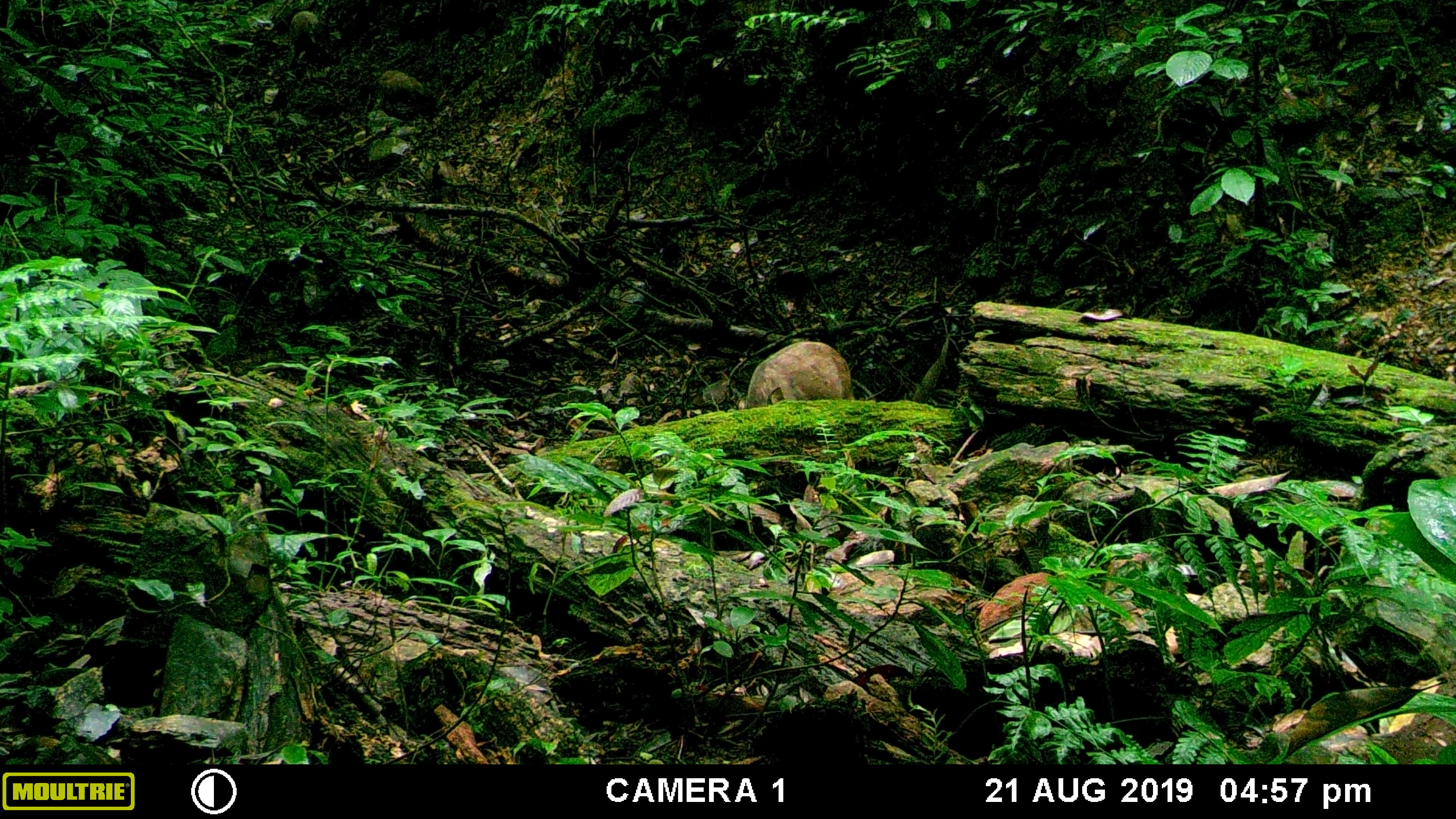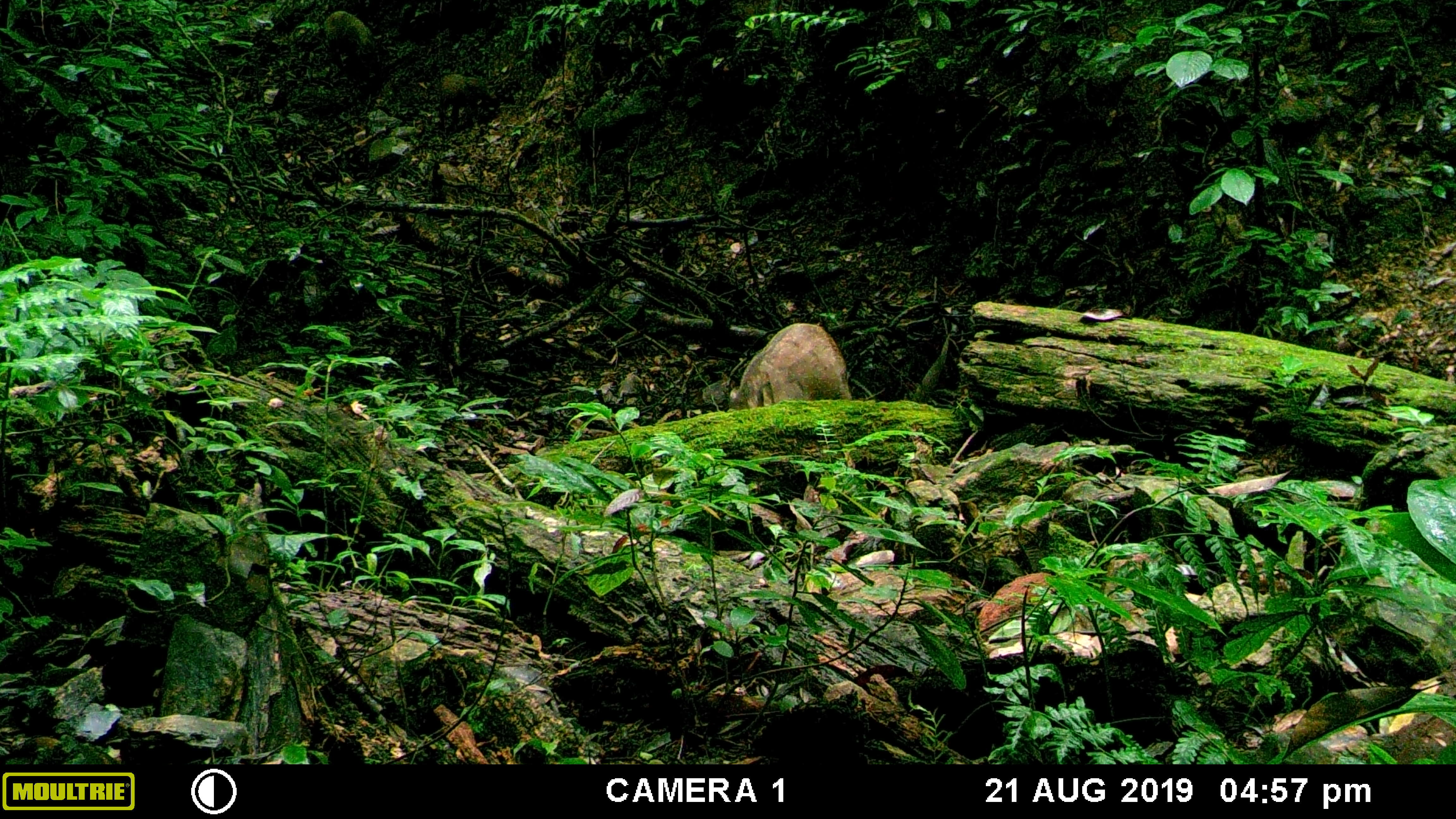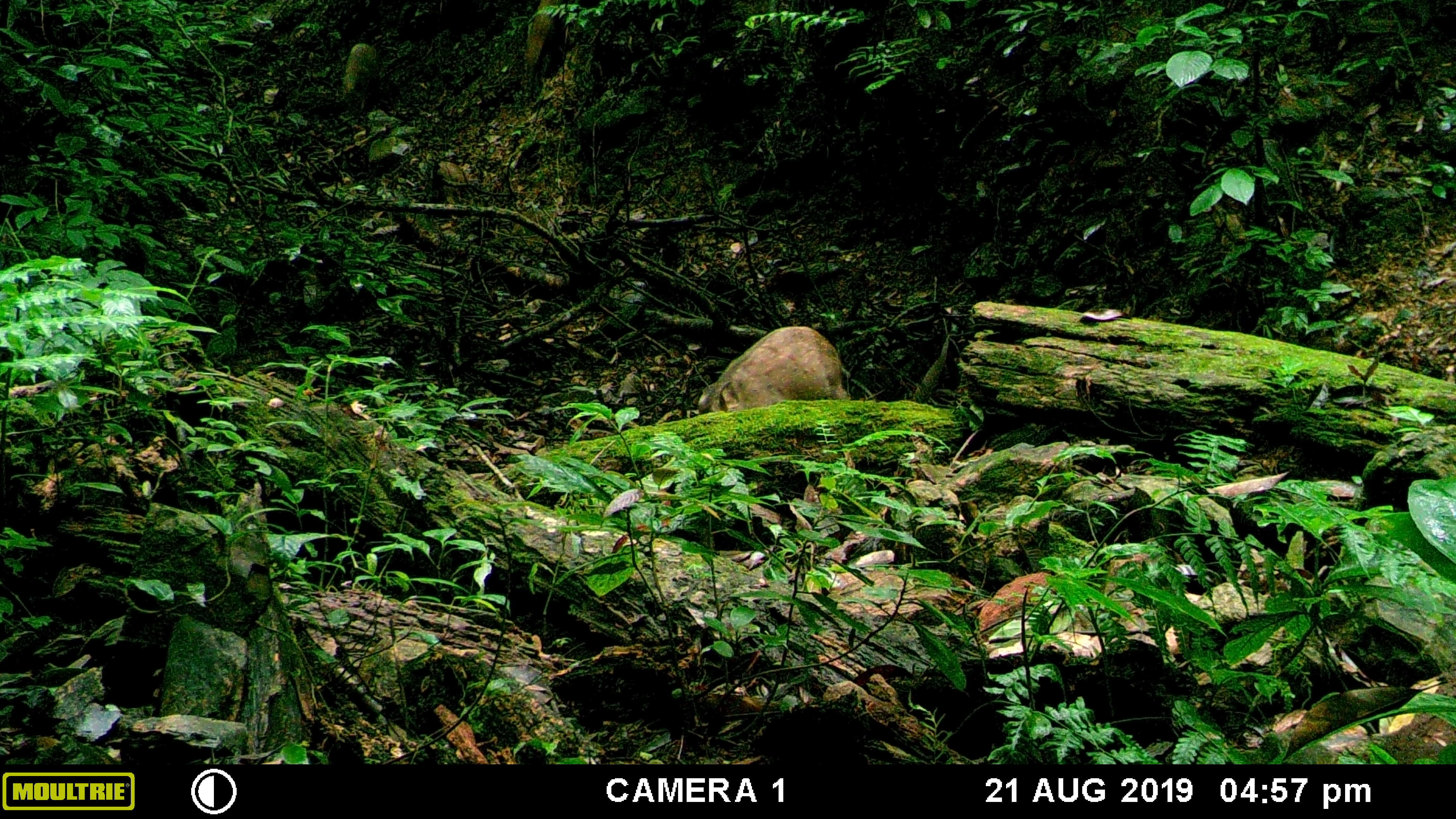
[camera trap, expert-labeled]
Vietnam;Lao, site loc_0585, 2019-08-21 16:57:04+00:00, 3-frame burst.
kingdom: Animalia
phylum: Chordata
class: Mammalia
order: Artiodactyla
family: Suidae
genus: Sus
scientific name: Sus scrofa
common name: eurasian wild pig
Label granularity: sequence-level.